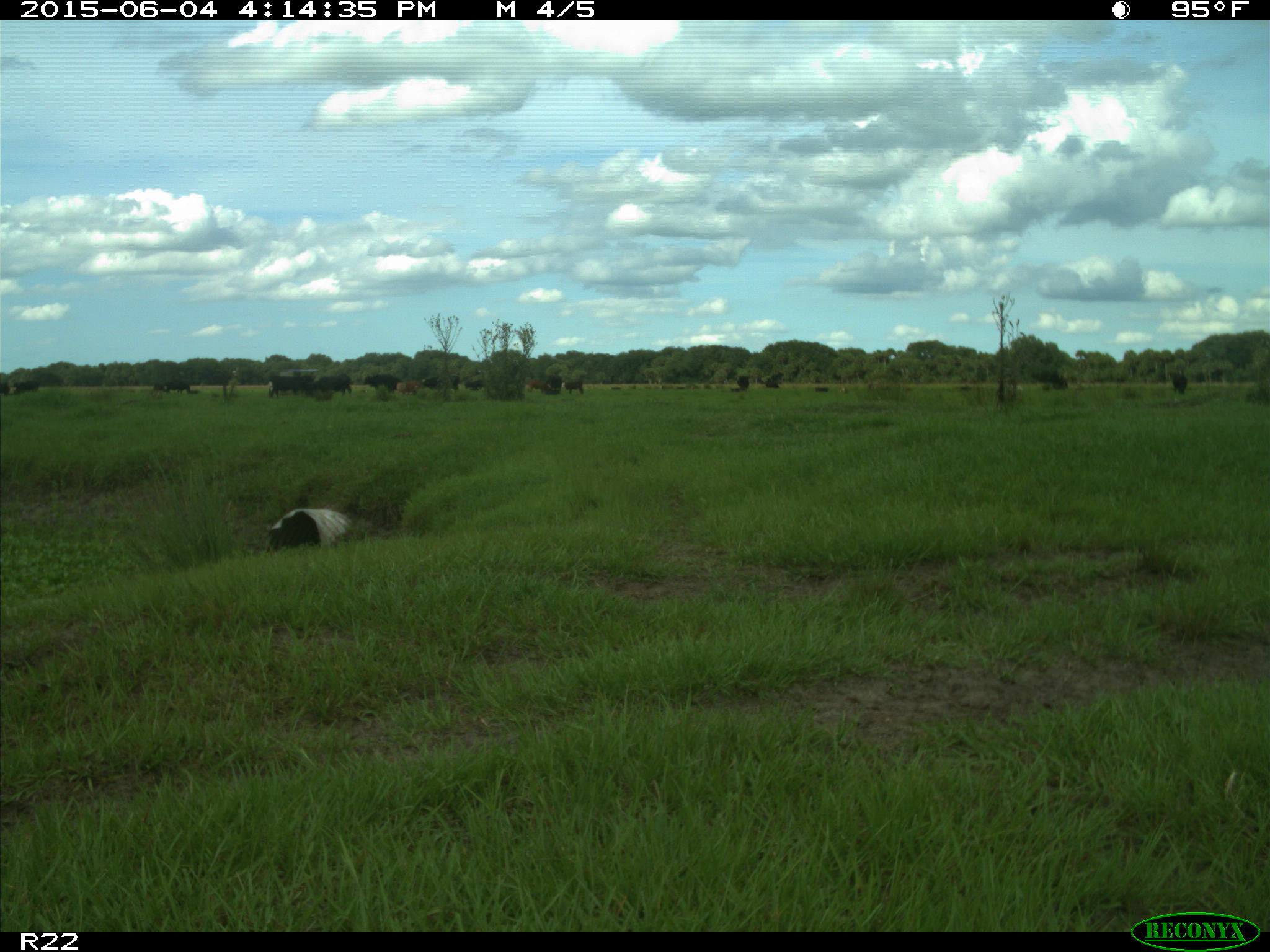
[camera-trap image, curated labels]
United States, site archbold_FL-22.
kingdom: Animalia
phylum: Chordata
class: Mammalia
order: Artiodactyla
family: Bovidae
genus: Bos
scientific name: Bos taurus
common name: domestic cow